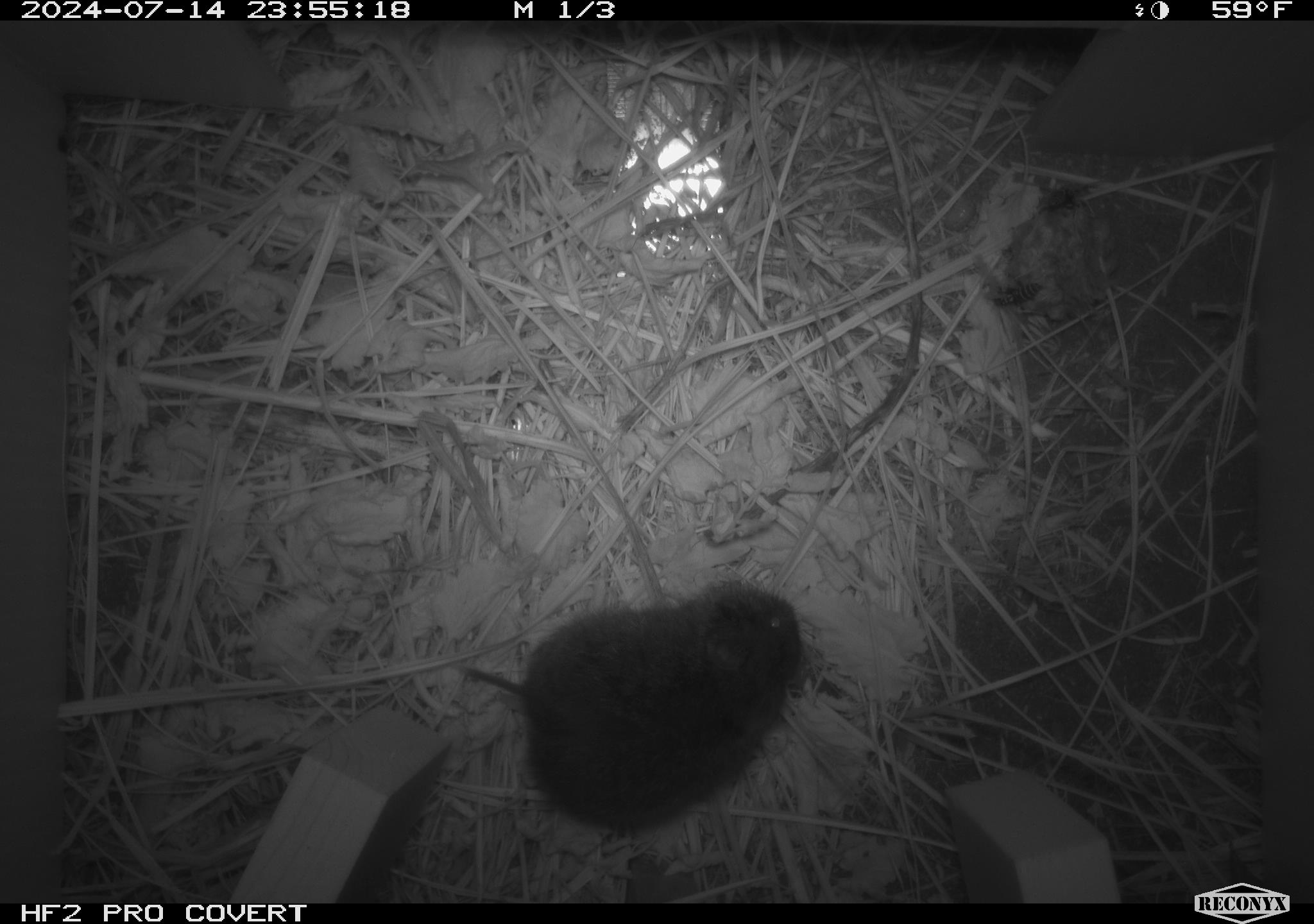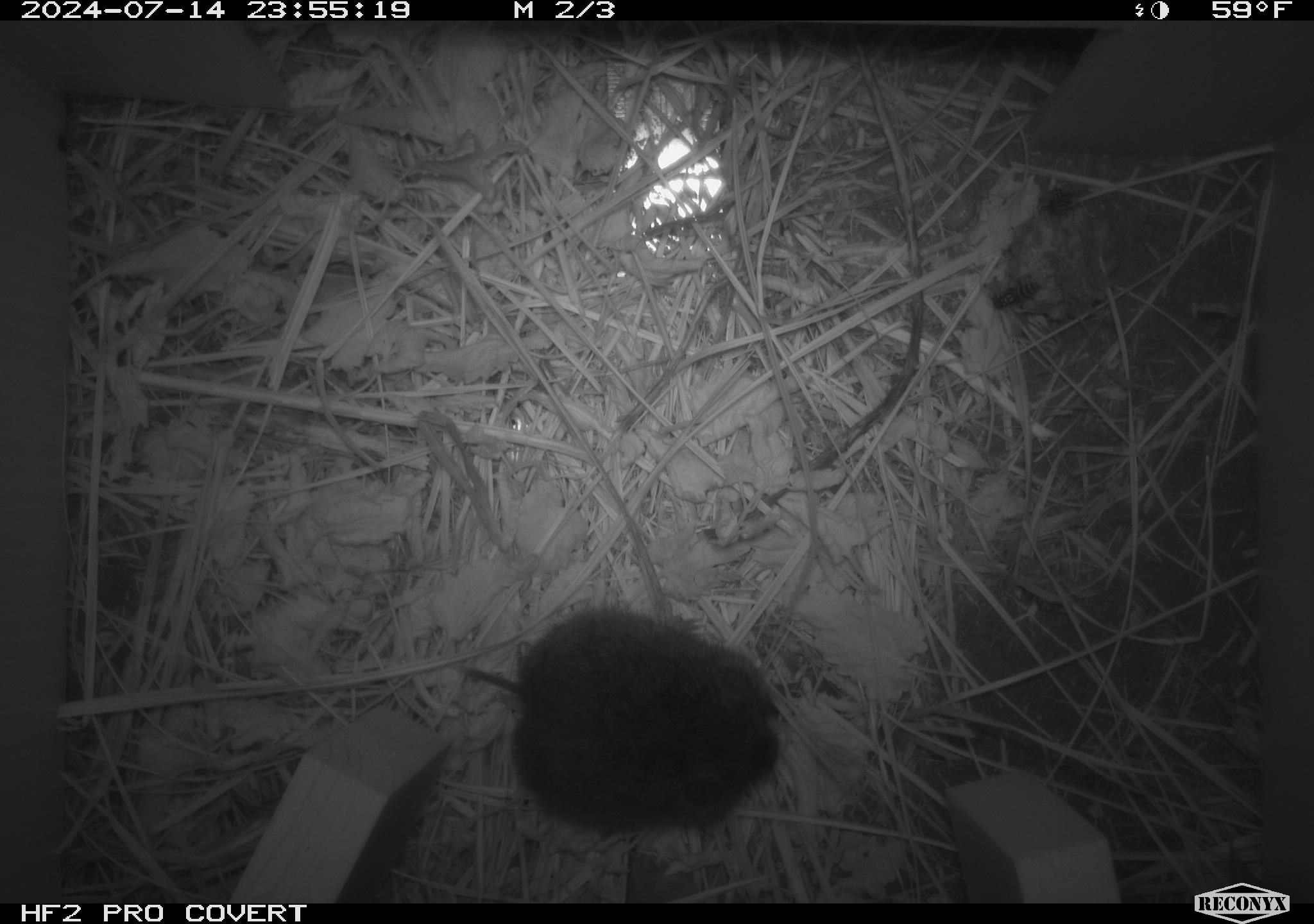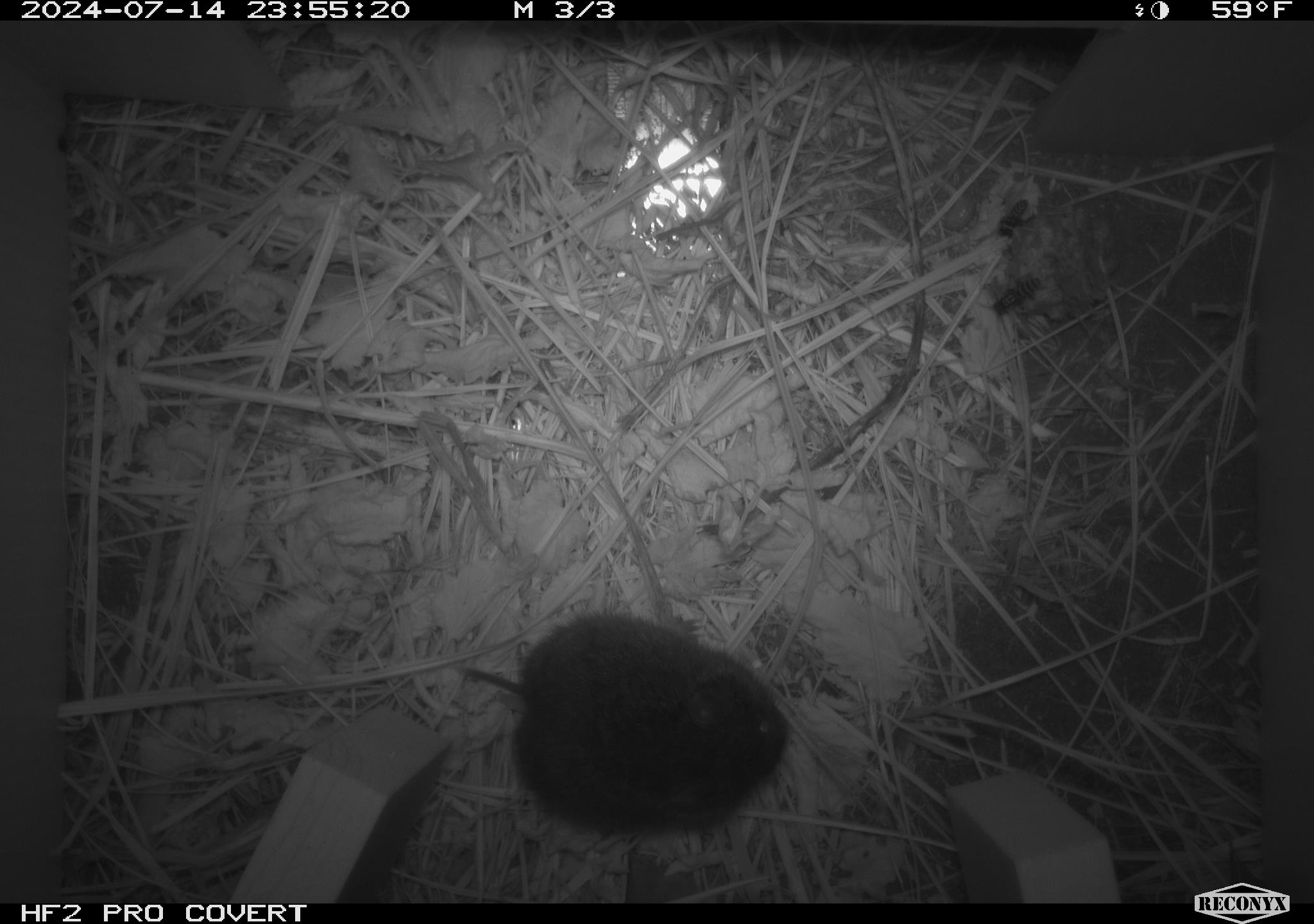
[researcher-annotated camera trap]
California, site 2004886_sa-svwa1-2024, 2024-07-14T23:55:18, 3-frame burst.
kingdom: Animalia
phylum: Arthropoda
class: Insecta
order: Hymenoptera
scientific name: Hymenoptera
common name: ants, bees, wasps, and sawflies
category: hymenoptera order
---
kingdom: Animalia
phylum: Chordata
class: Mammalia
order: Rodentia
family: Cricetidae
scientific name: Arvicolinae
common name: voles, lemmings, and muskrats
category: arvicolinae subfamily